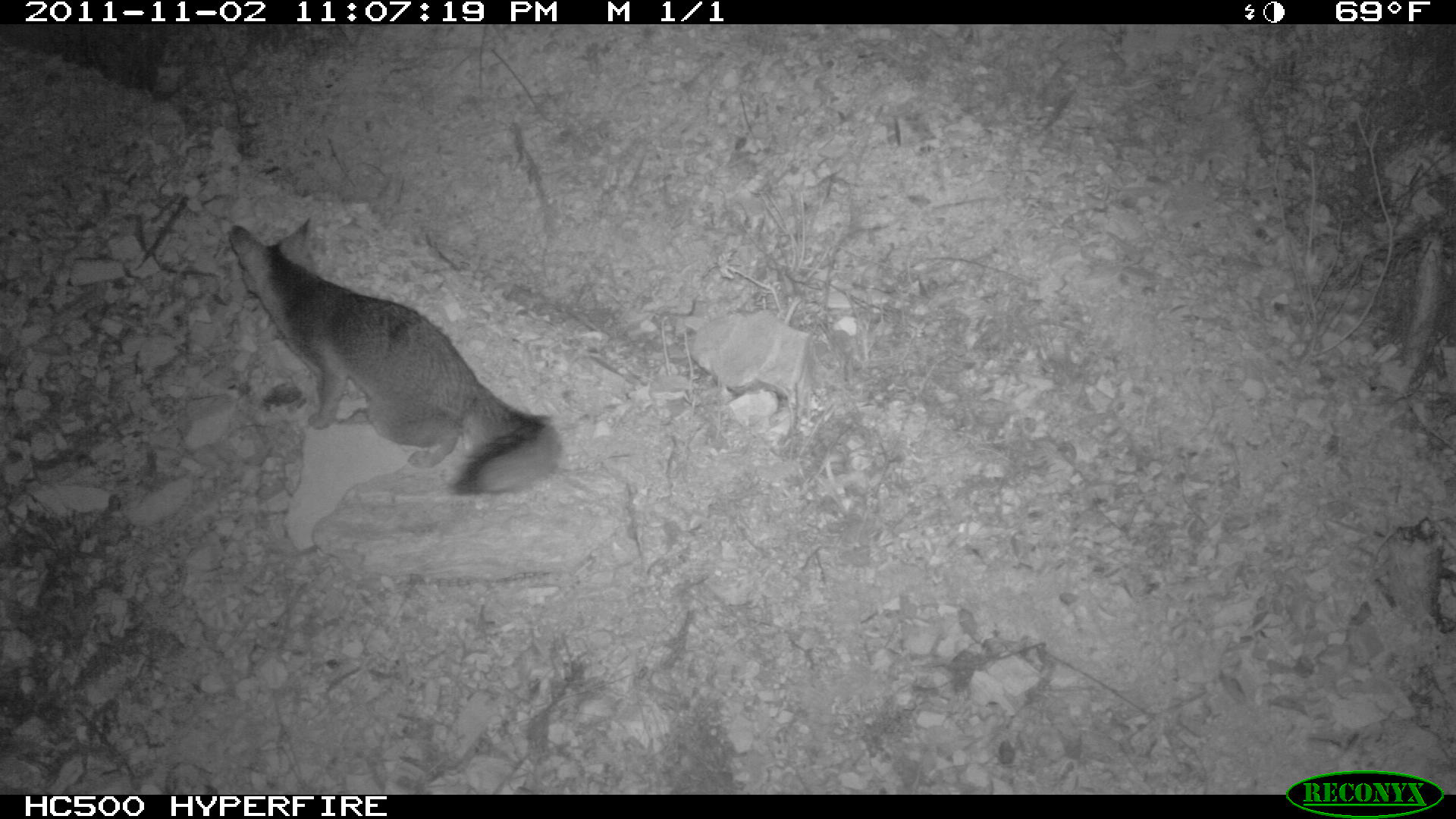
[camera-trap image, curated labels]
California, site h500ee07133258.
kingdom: Animalia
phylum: Chordata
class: Mammalia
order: Carnivora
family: Canidae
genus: Urocyon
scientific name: Urocyon littoralis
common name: island fox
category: fox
Fox (island fox) (Urocyon littoralis).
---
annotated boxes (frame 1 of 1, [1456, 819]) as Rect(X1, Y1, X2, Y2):
fox: Rect(228, 219, 566, 497)